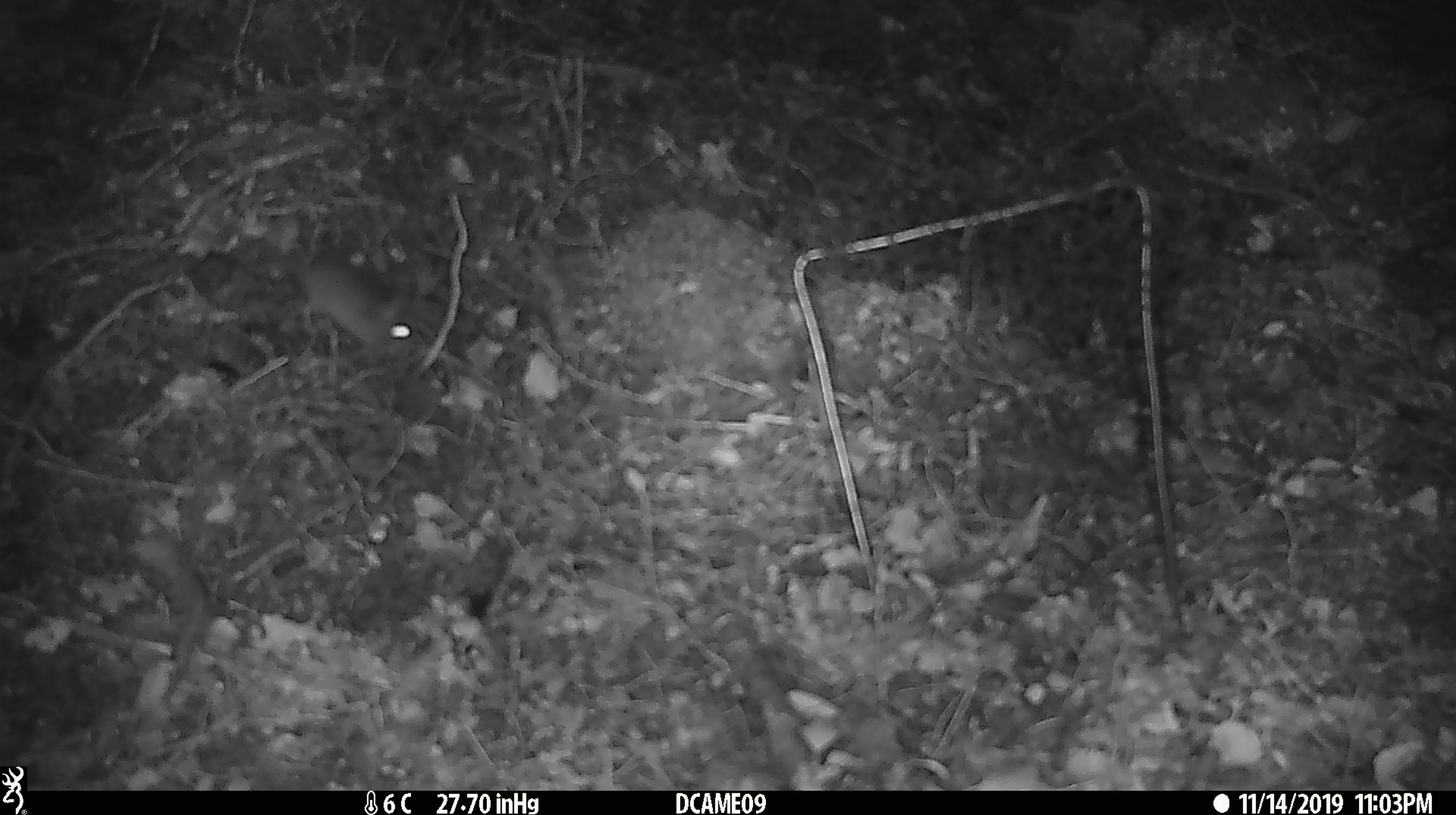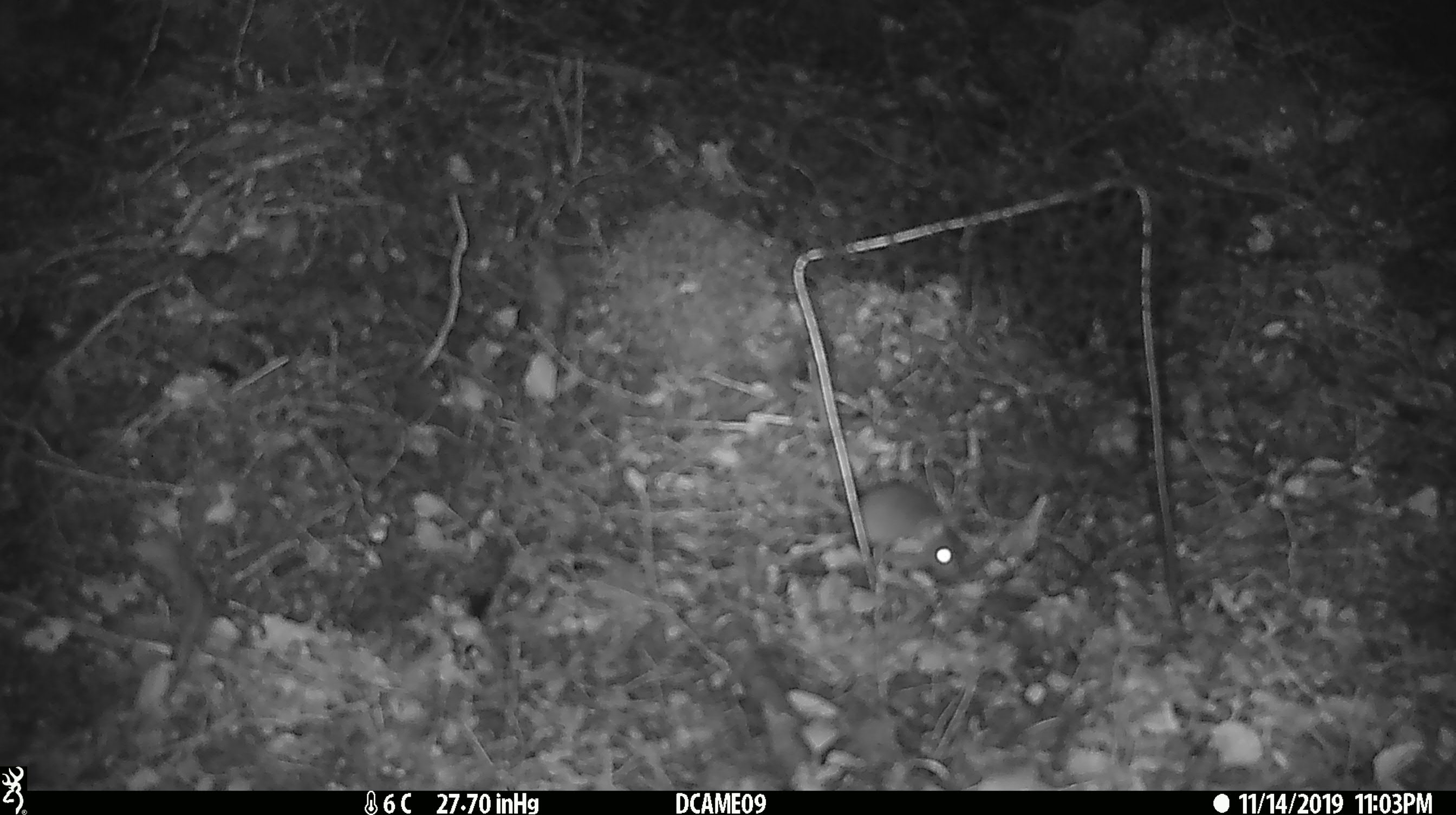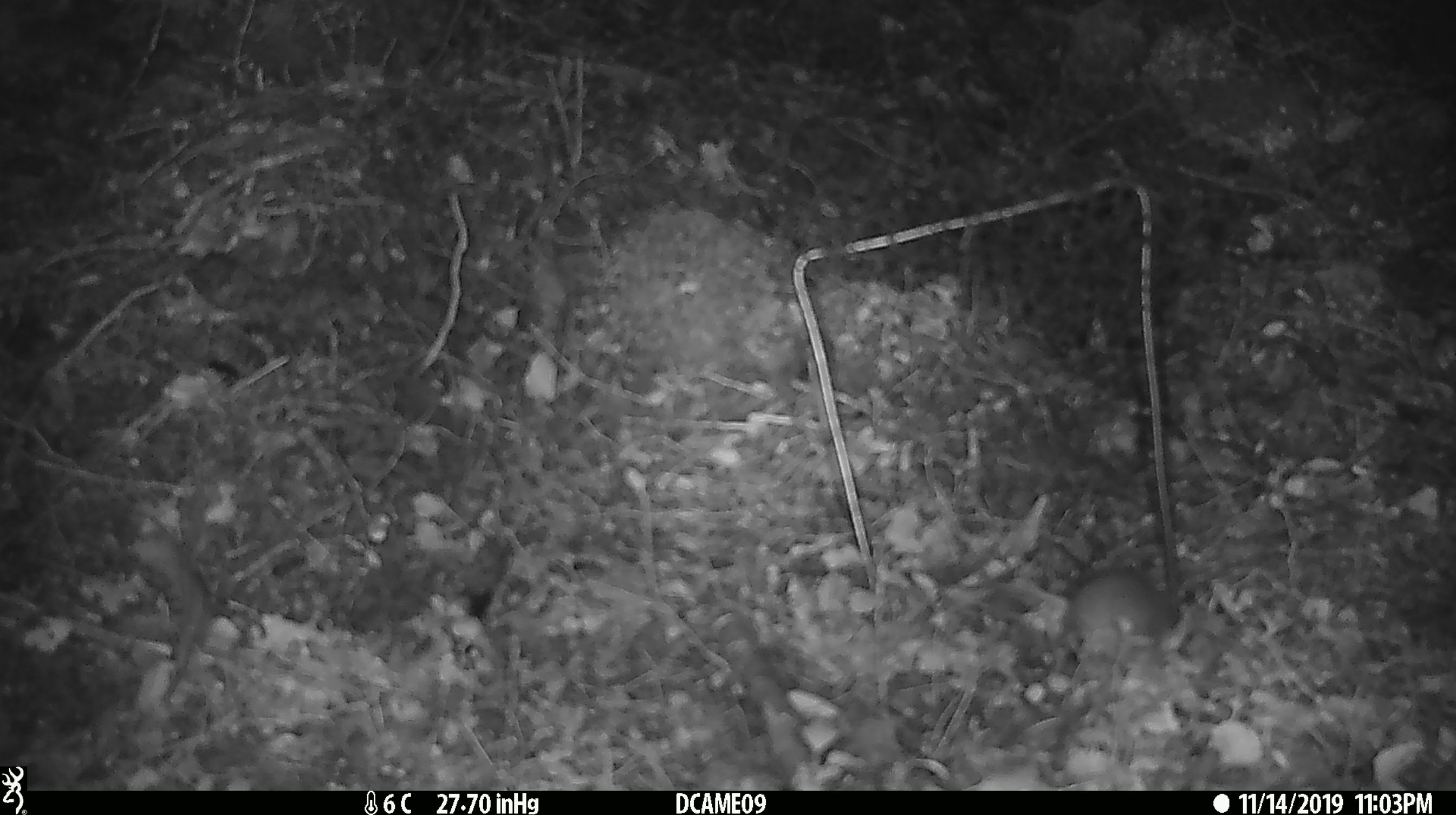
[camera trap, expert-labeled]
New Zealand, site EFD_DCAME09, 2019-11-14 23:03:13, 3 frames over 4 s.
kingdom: Animalia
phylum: Chordata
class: Mammalia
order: Rodentia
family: Muridae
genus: Mus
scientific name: Mus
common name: mouse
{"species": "mouse (Mus)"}